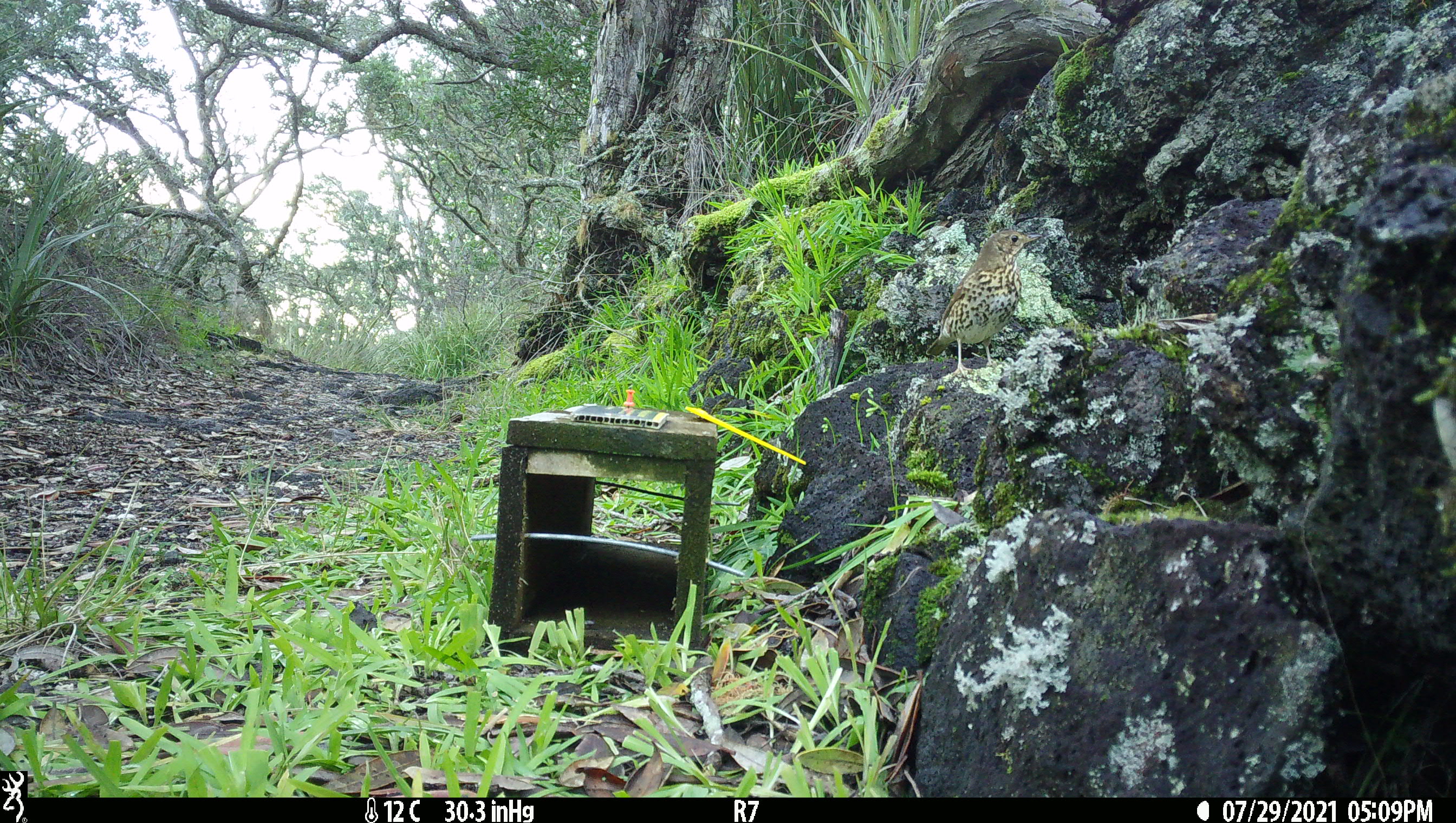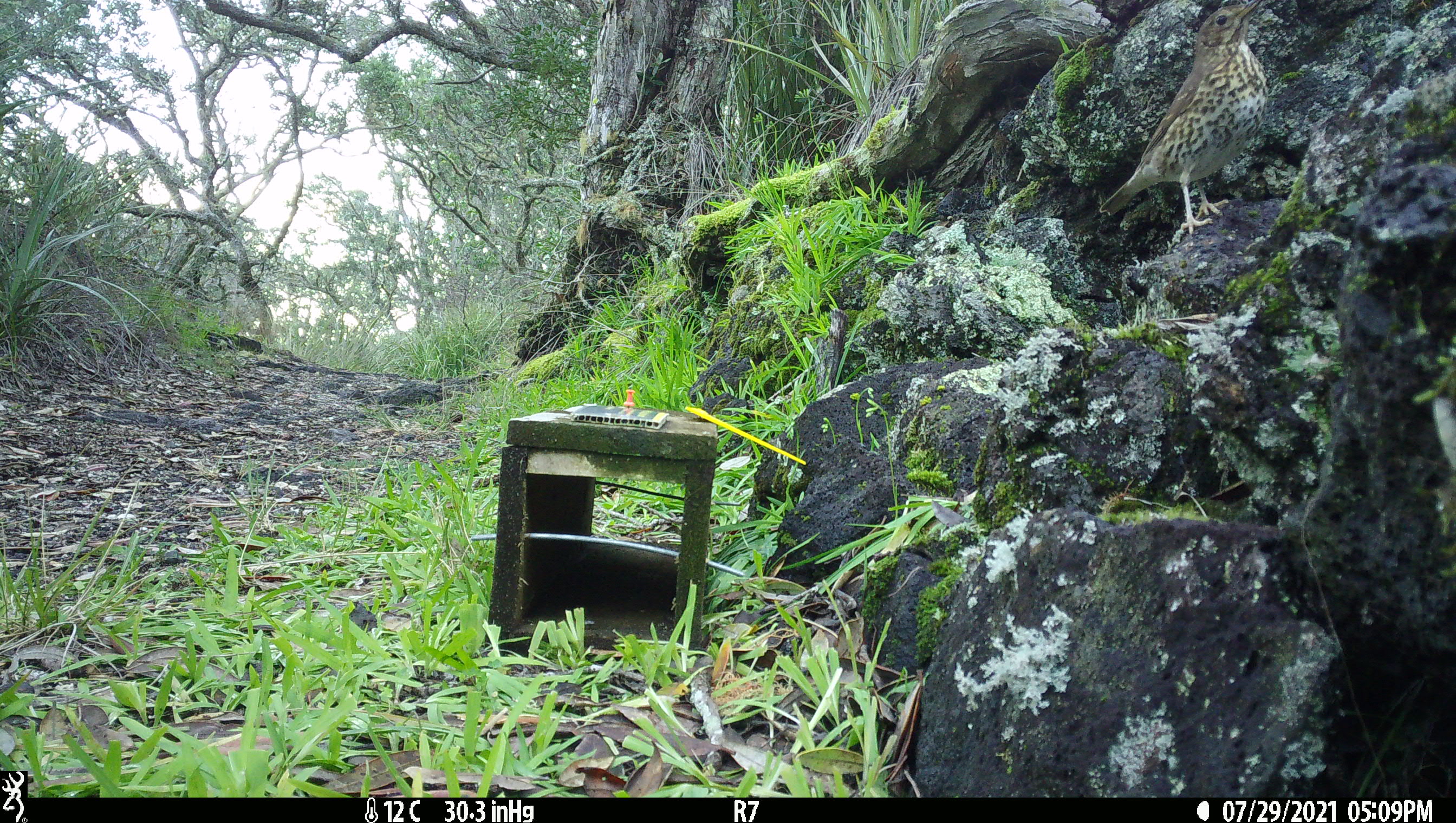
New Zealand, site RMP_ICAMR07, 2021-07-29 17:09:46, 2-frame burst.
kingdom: Animalia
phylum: Chordata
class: Aves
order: Passeriformes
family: Turdidae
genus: Turdus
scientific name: Turdus philomelos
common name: song thrush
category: thrush